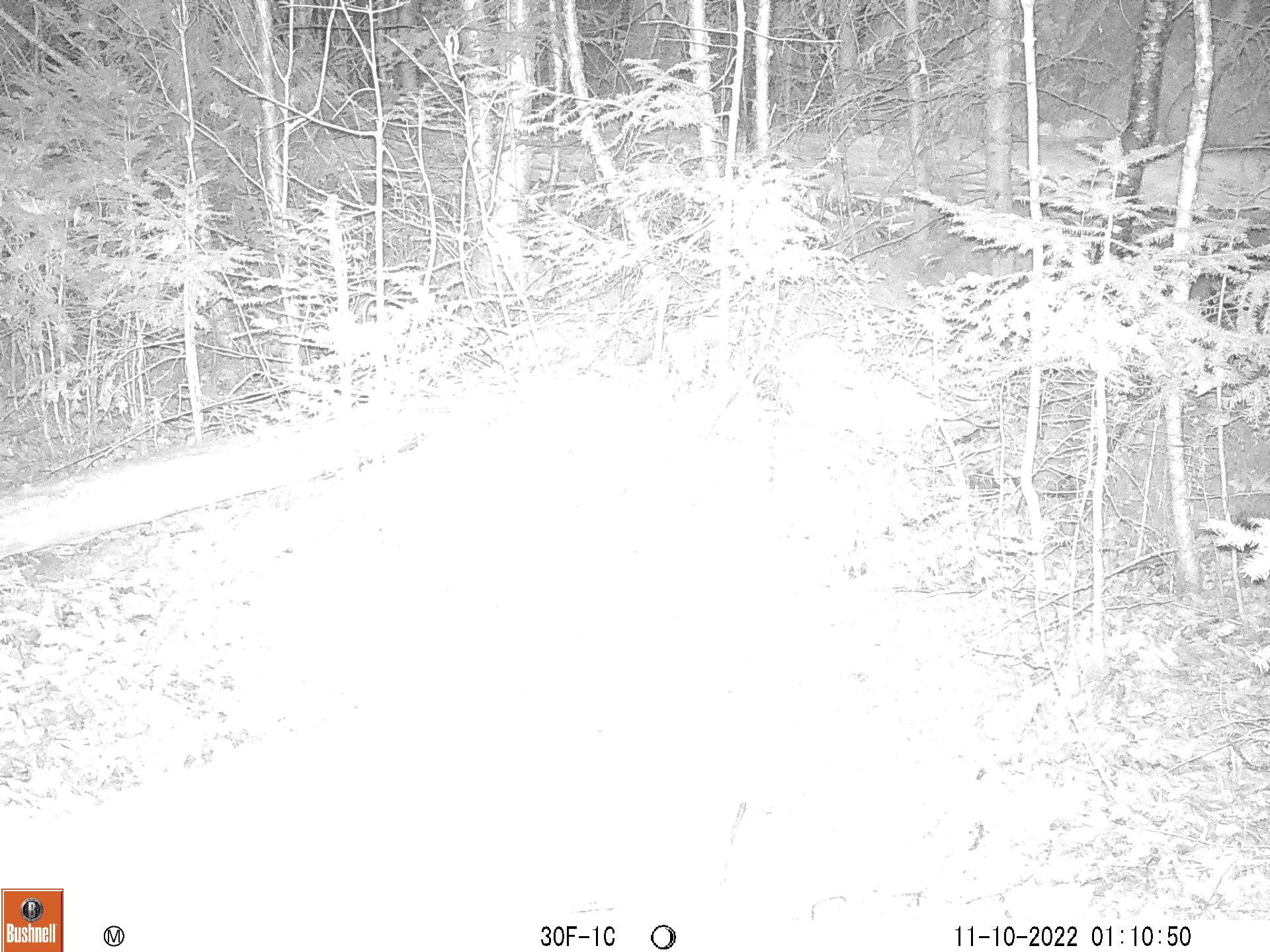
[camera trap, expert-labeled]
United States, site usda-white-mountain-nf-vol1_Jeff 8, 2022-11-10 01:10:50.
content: unidentified animal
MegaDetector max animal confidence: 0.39